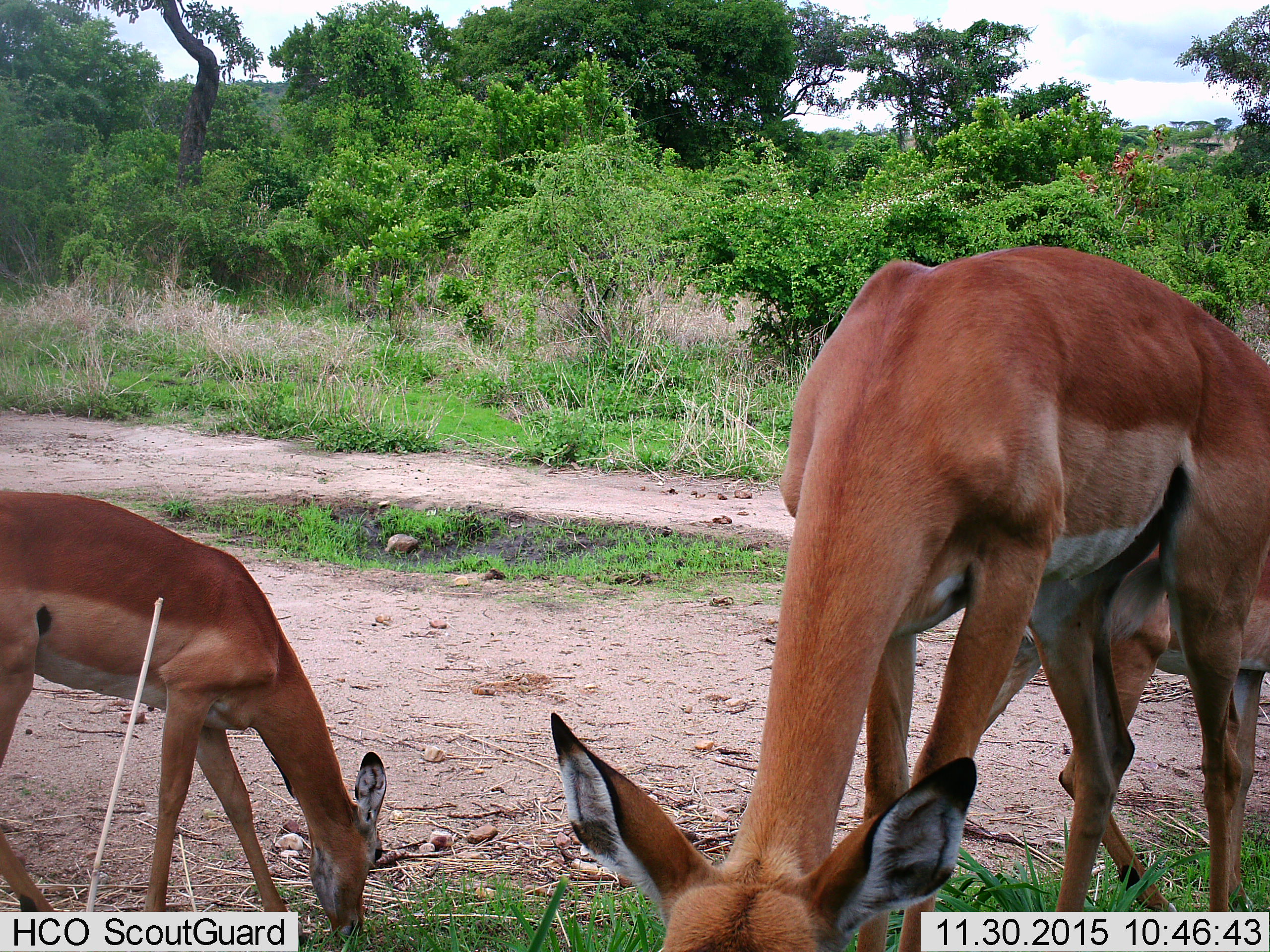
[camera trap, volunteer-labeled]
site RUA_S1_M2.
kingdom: Animalia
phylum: Chordata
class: Mammalia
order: Artiodactyla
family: Bovidae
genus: Aepyceros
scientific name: Aepyceros melampus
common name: impala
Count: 3.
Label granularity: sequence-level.